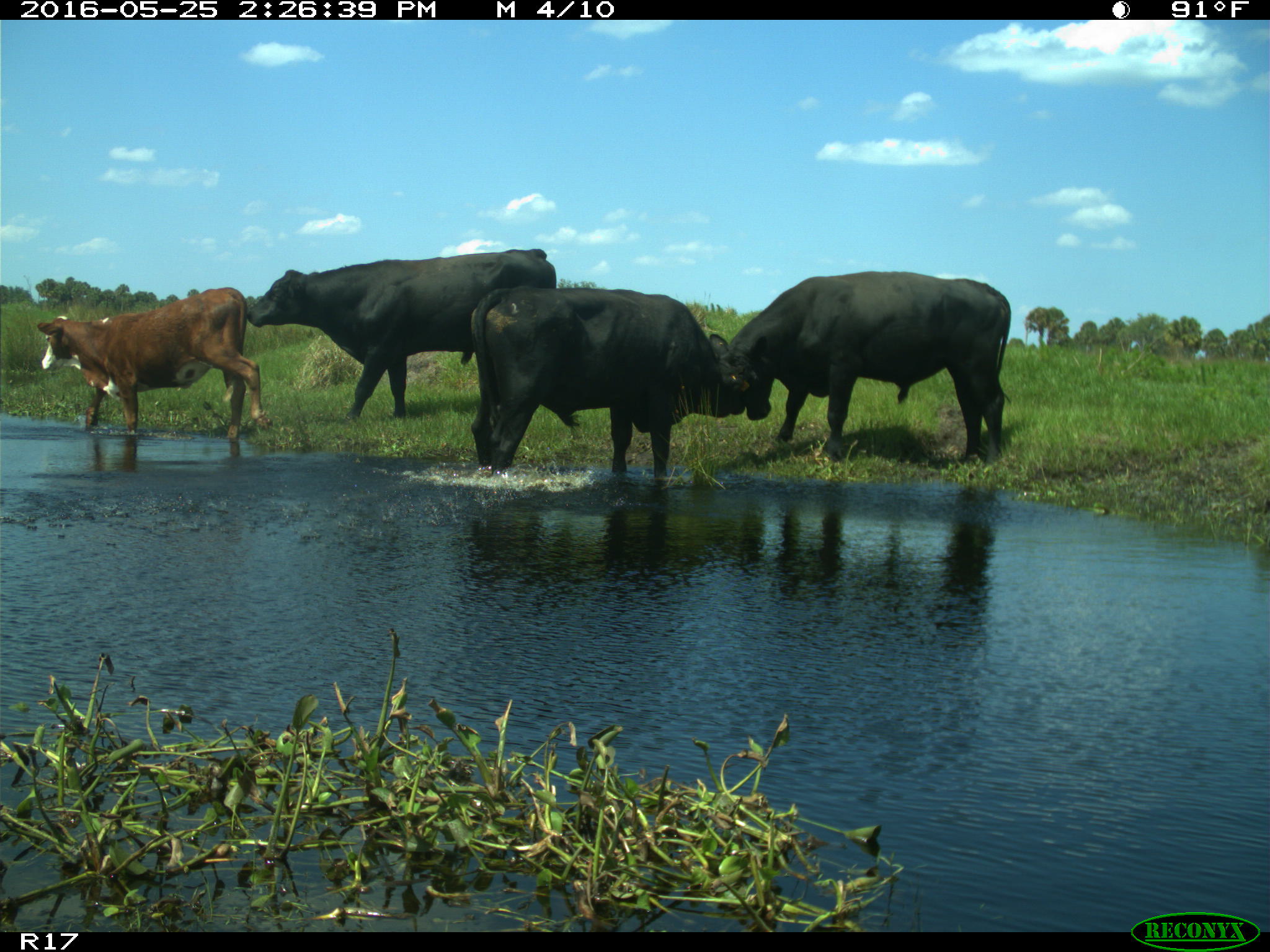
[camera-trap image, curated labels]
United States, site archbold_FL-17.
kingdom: Animalia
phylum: Chordata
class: Mammalia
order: Artiodactyla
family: Bovidae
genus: Bos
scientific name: Bos taurus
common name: domestic cow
Bos taurus (domestic cow).